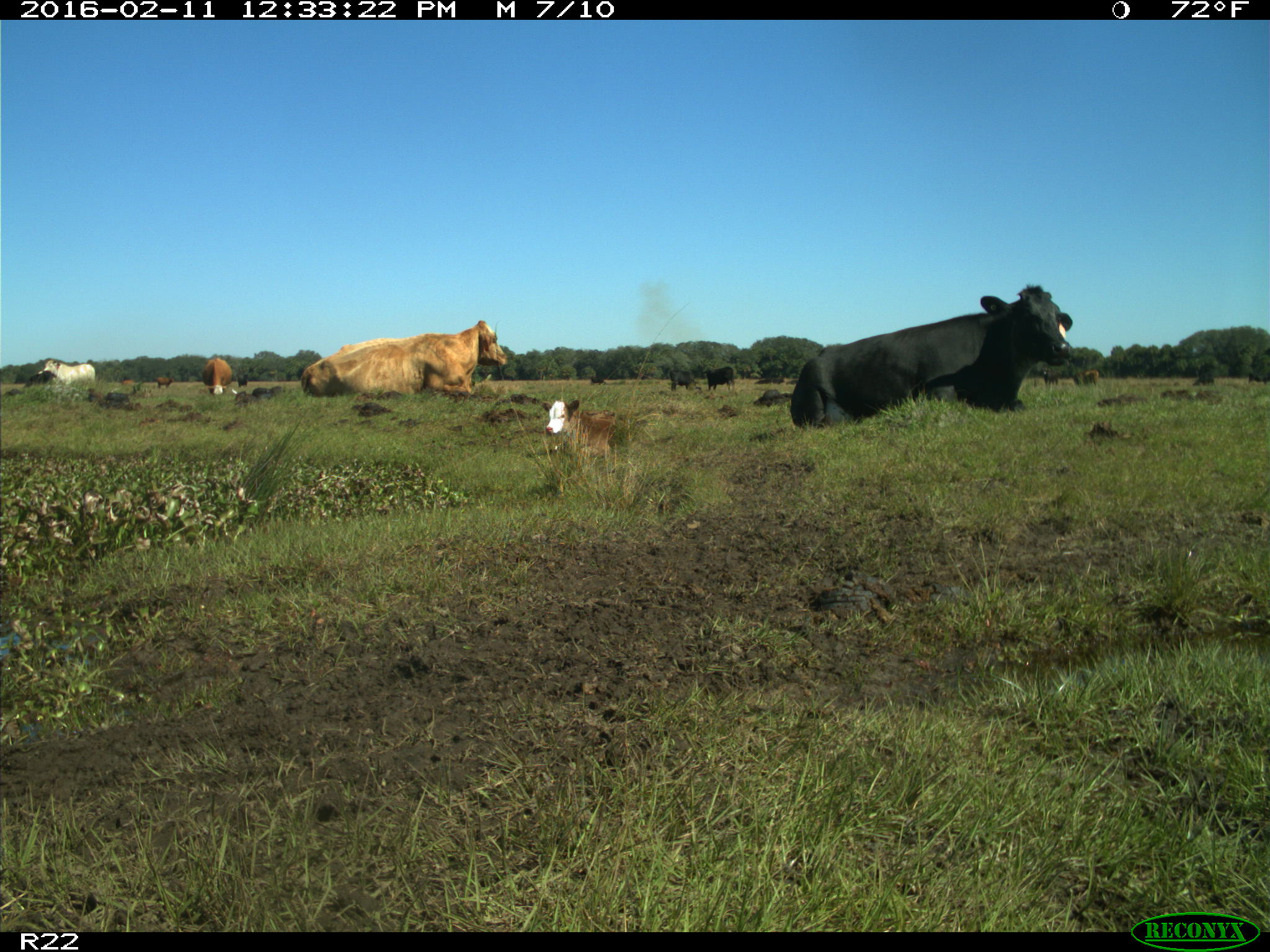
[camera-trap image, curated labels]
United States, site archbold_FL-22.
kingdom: Animalia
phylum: Chordata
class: Mammalia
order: Artiodactyla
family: Bovidae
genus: Bos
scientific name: Bos taurus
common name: domestic cow